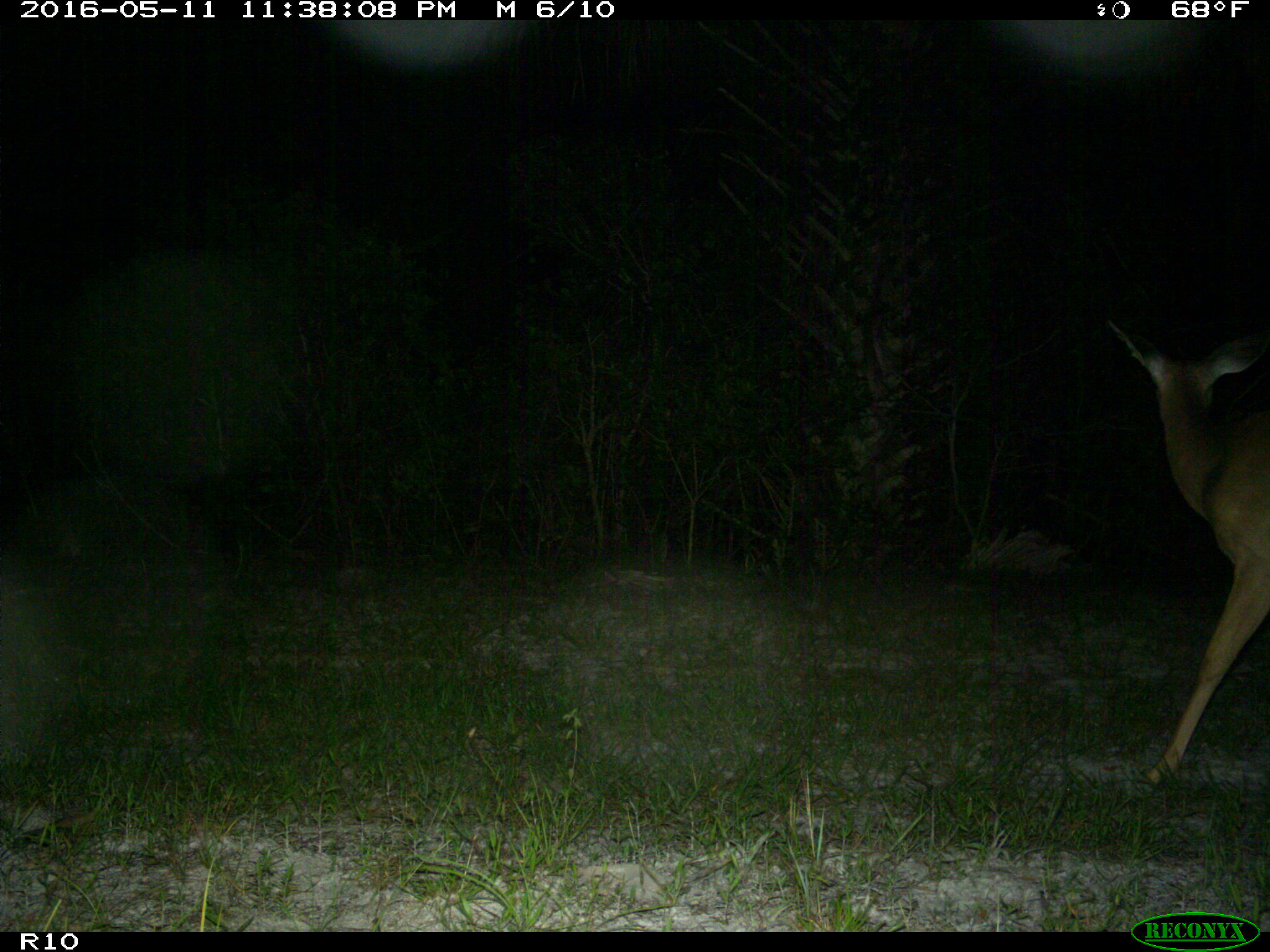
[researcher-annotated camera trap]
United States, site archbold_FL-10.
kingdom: Animalia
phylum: Chordata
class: Mammalia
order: Artiodactyla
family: Cervidae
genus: Odocoileus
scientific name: Odocoileus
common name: deer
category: unidentified deer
Unidentified deer (deer) (Odocoileus).